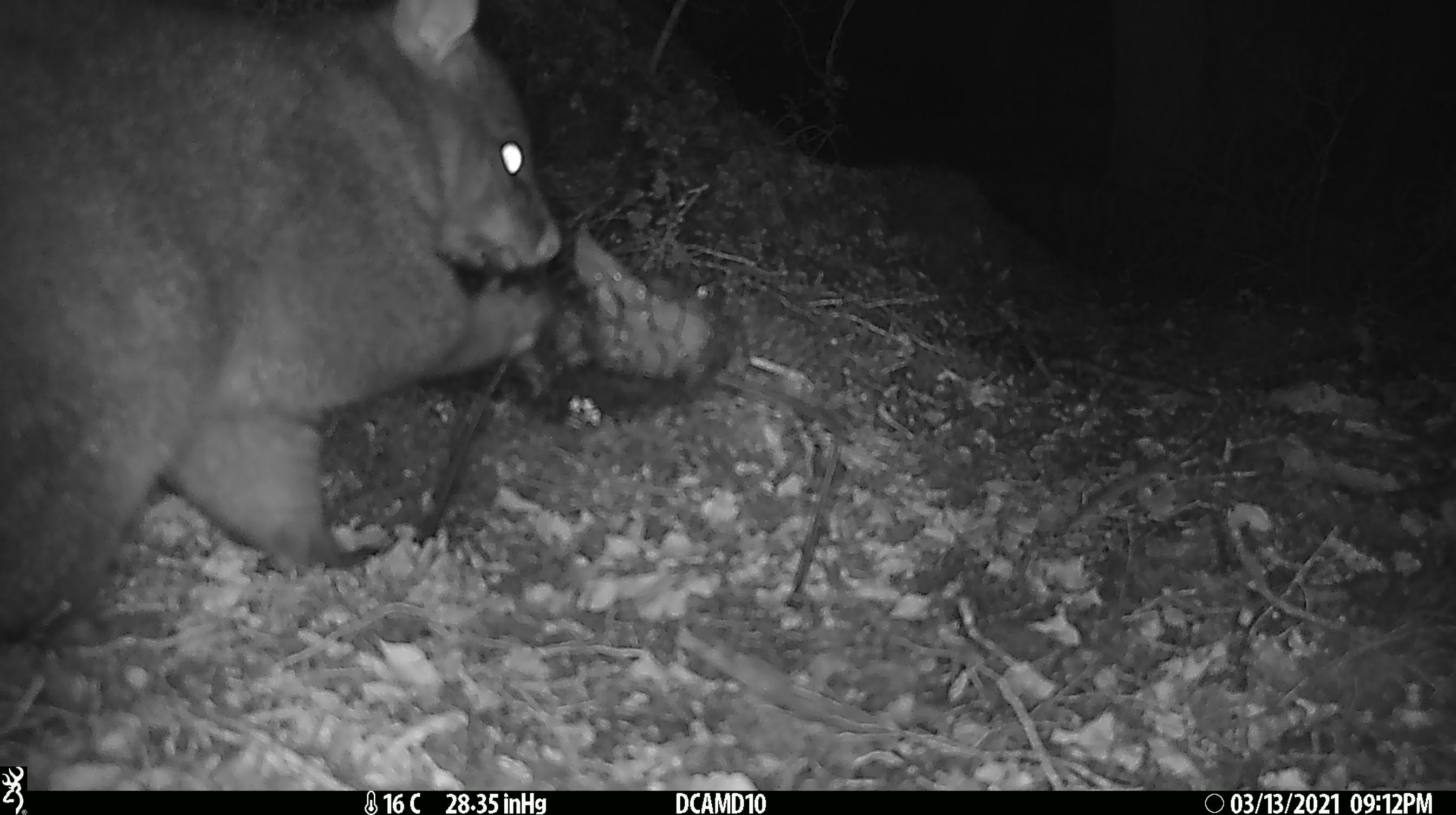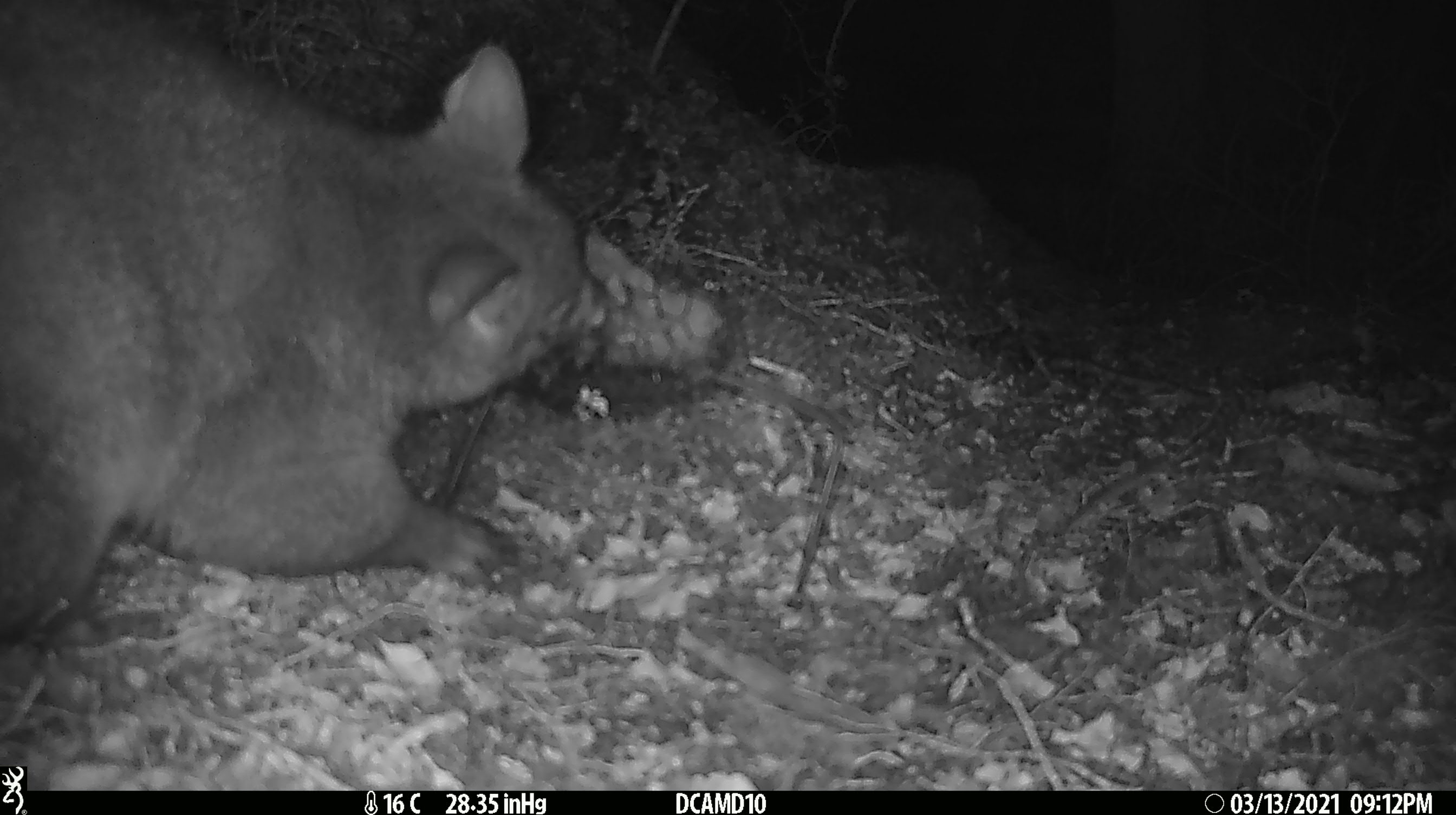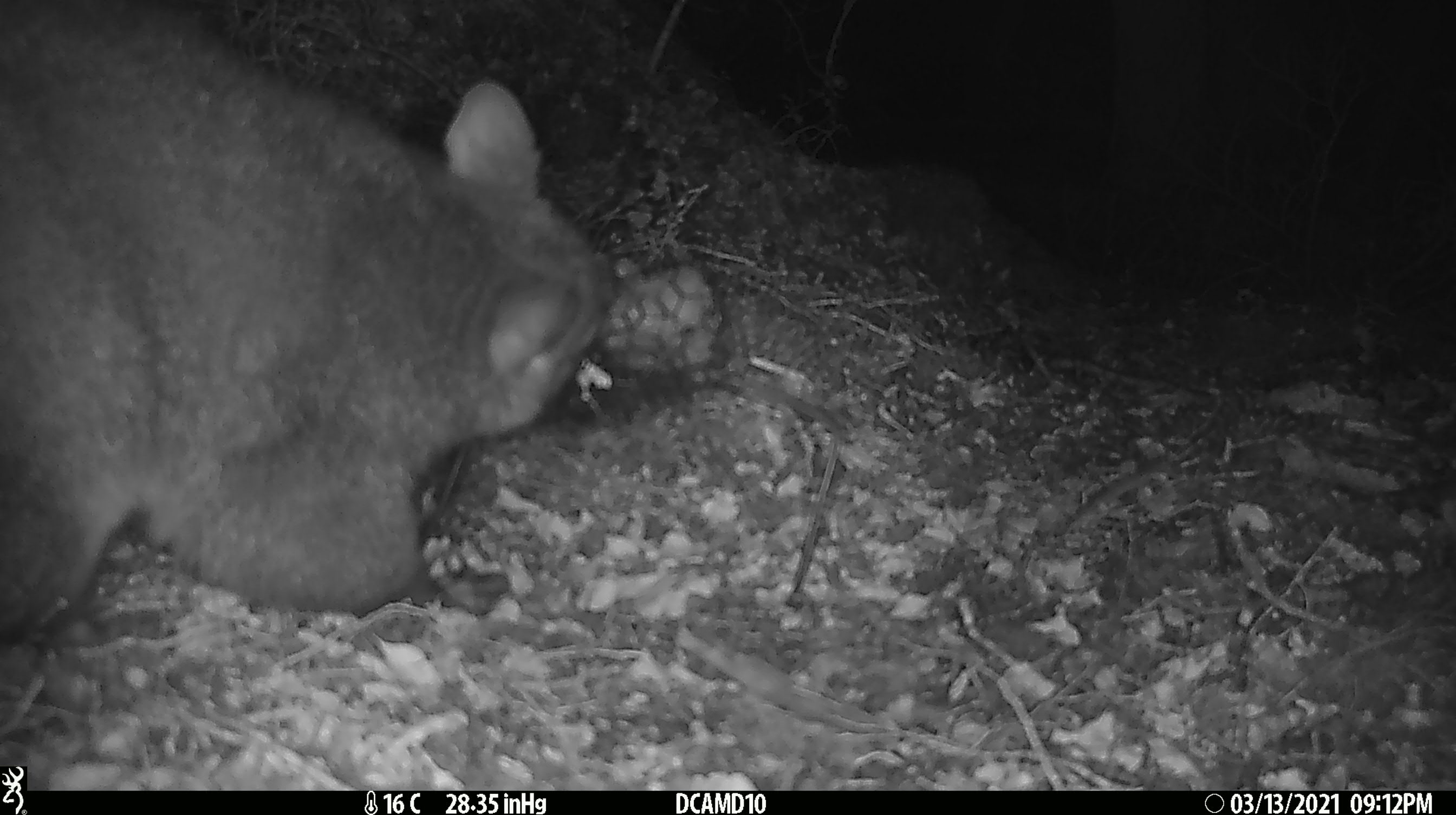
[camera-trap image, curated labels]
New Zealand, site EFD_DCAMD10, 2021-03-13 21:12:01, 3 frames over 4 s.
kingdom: Animalia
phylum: Chordata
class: Mammalia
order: Diprotodontia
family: Phalangeridae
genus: Trichosurus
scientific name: Trichosurus vulpecula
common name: common brushtail possum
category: possum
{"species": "possum (common brushtail possum) (Trichosurus vulpecula)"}